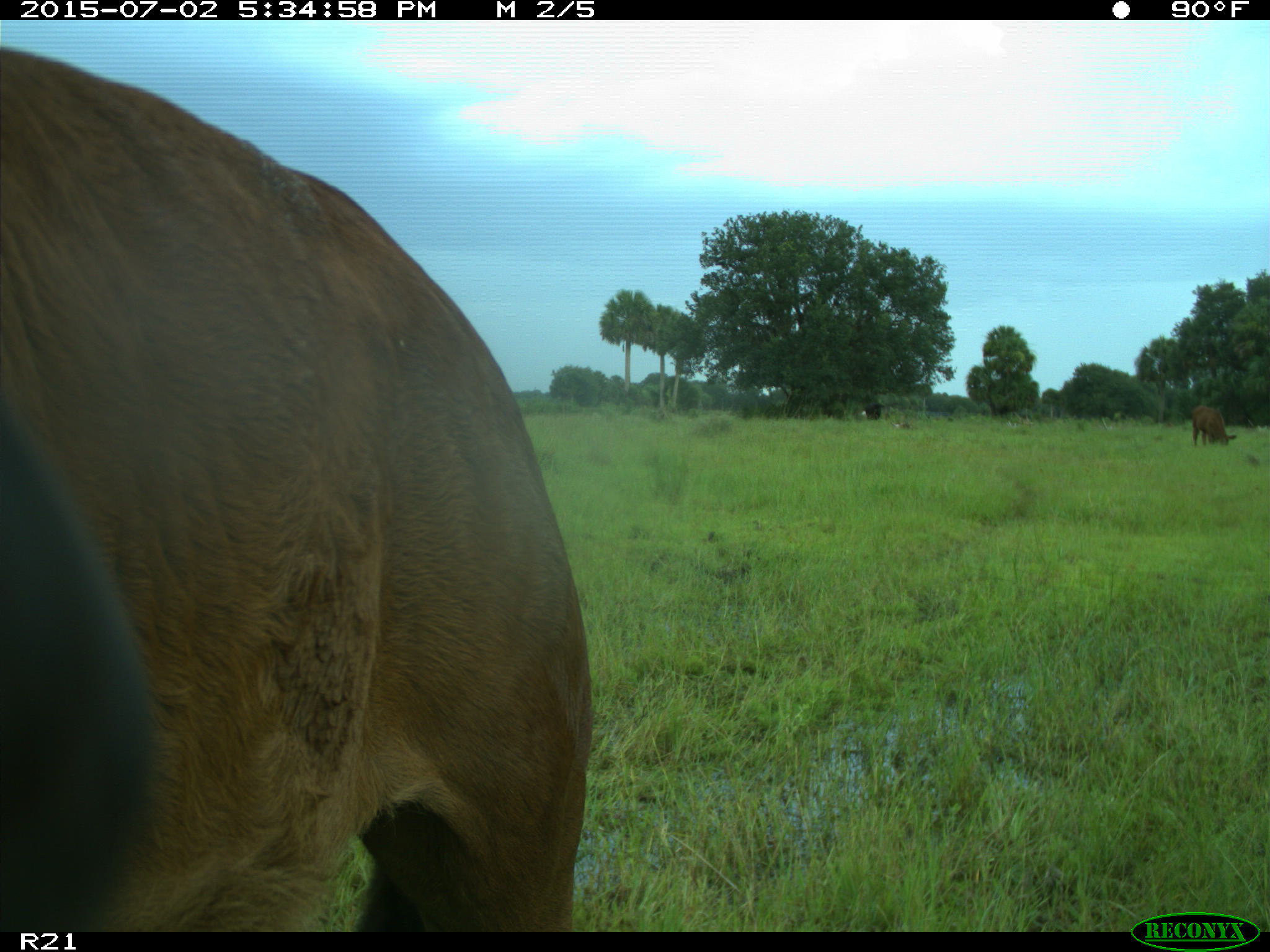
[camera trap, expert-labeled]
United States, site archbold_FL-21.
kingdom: Animalia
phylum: Chordata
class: Mammalia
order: Artiodactyla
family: Bovidae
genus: Bos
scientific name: Bos taurus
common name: domestic cow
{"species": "Bos taurus (domestic cow)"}